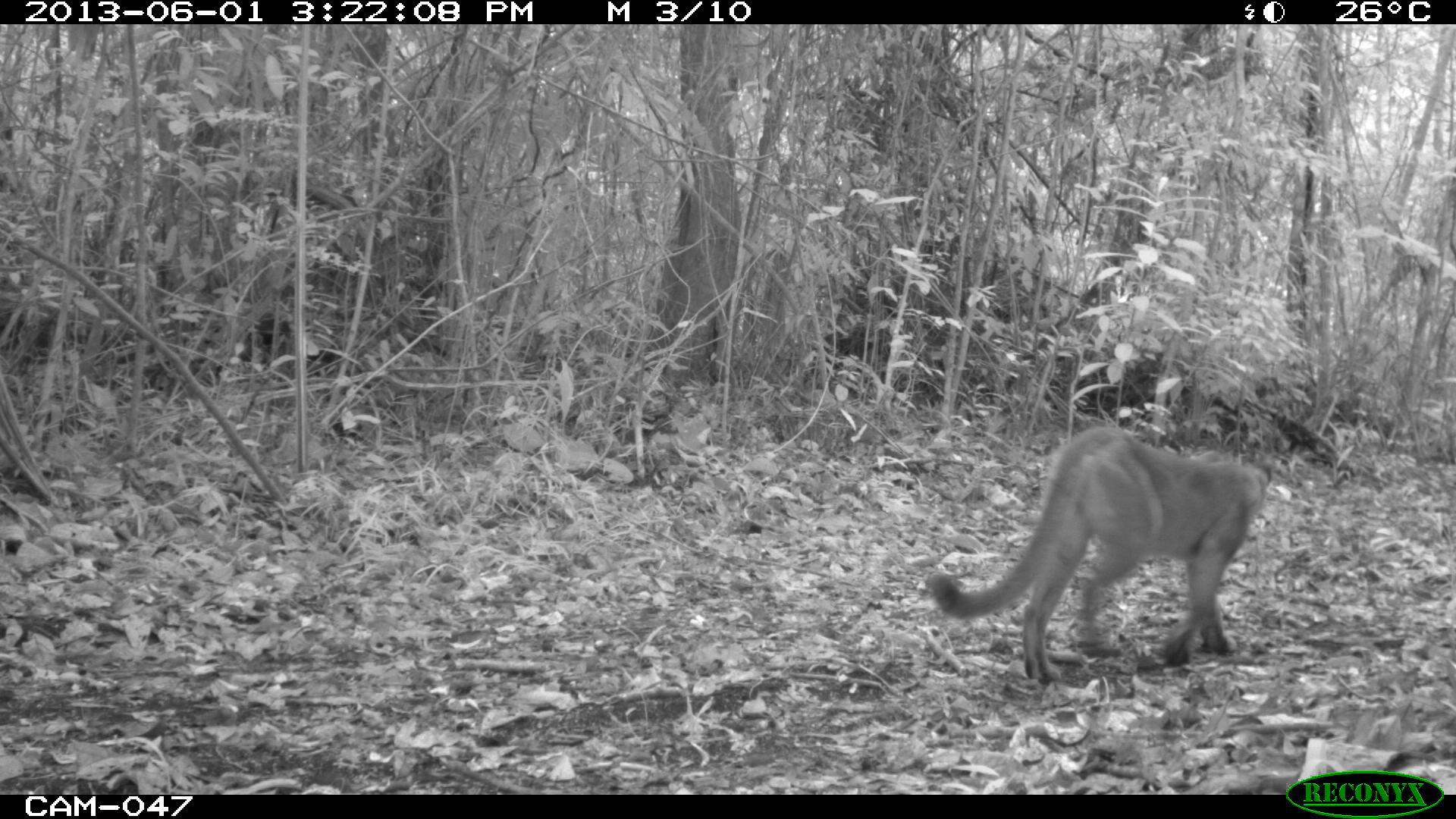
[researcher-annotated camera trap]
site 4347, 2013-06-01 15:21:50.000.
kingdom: Animalia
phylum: Chordata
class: Mammalia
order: Carnivora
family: Felidae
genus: Puma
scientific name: Puma concolor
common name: mountain lion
Puma concolor (mountain lion), count 1.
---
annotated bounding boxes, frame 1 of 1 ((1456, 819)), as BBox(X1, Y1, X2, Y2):
puma concolor: BBox(926, 424, 1280, 686)